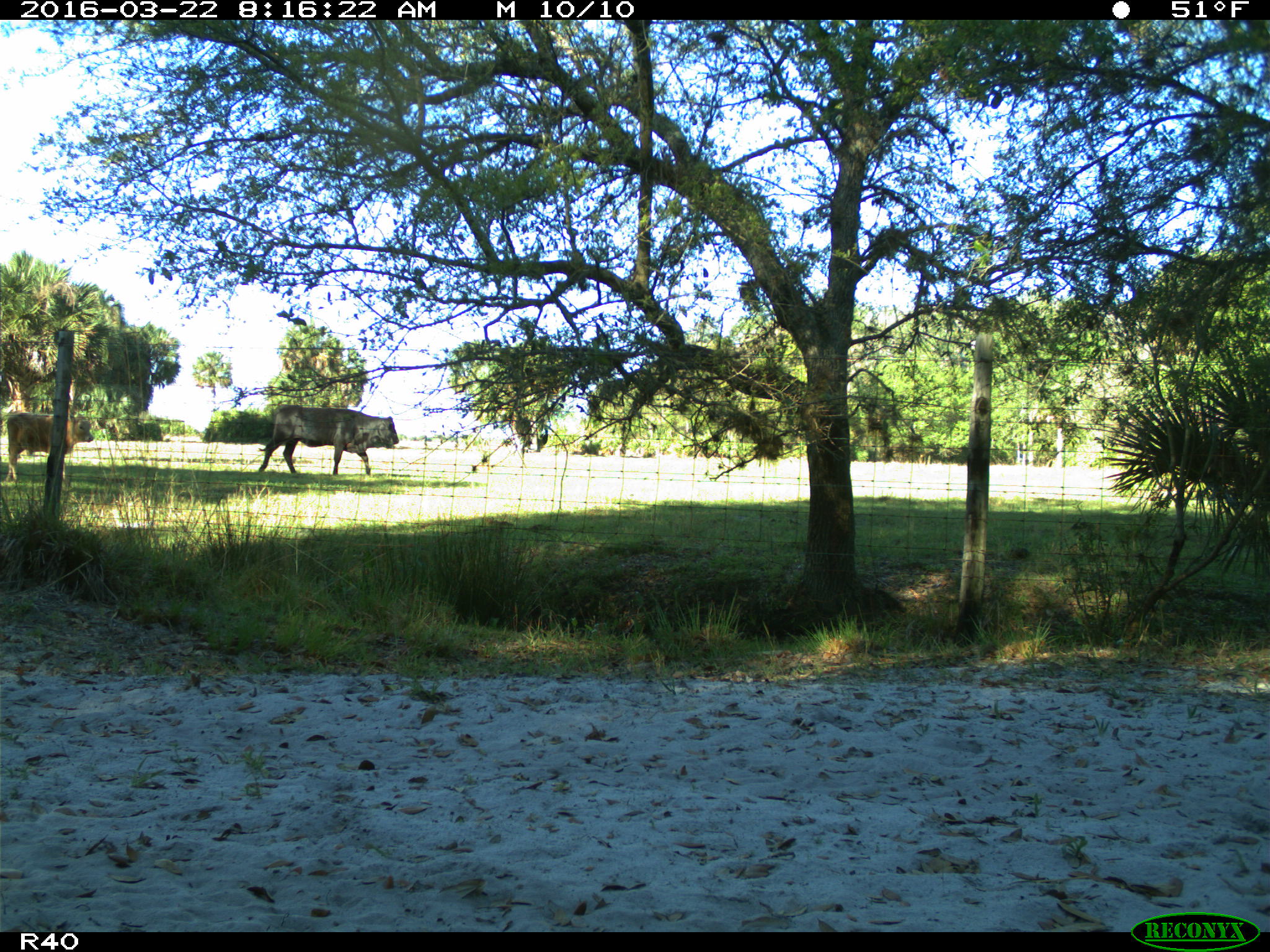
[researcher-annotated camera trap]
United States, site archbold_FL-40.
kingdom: Animalia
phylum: Chordata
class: Mammalia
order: Artiodactyla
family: Bovidae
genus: Bos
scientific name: Bos taurus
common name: domestic cow